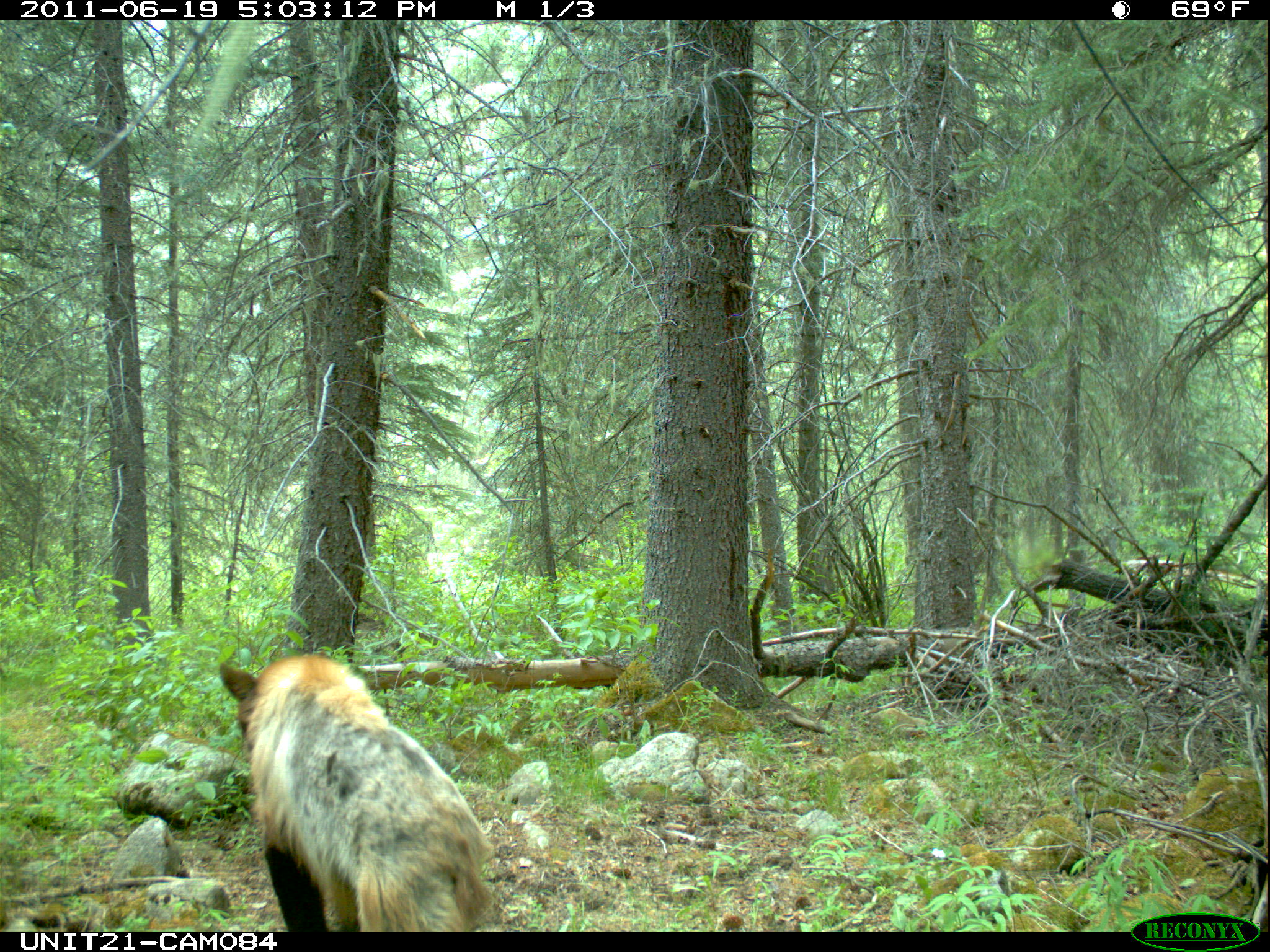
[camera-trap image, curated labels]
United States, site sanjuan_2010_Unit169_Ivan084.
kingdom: Animalia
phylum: Chordata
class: Mammalia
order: Carnivora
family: Ursidae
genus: Ursus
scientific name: Ursus americanus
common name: american black bear